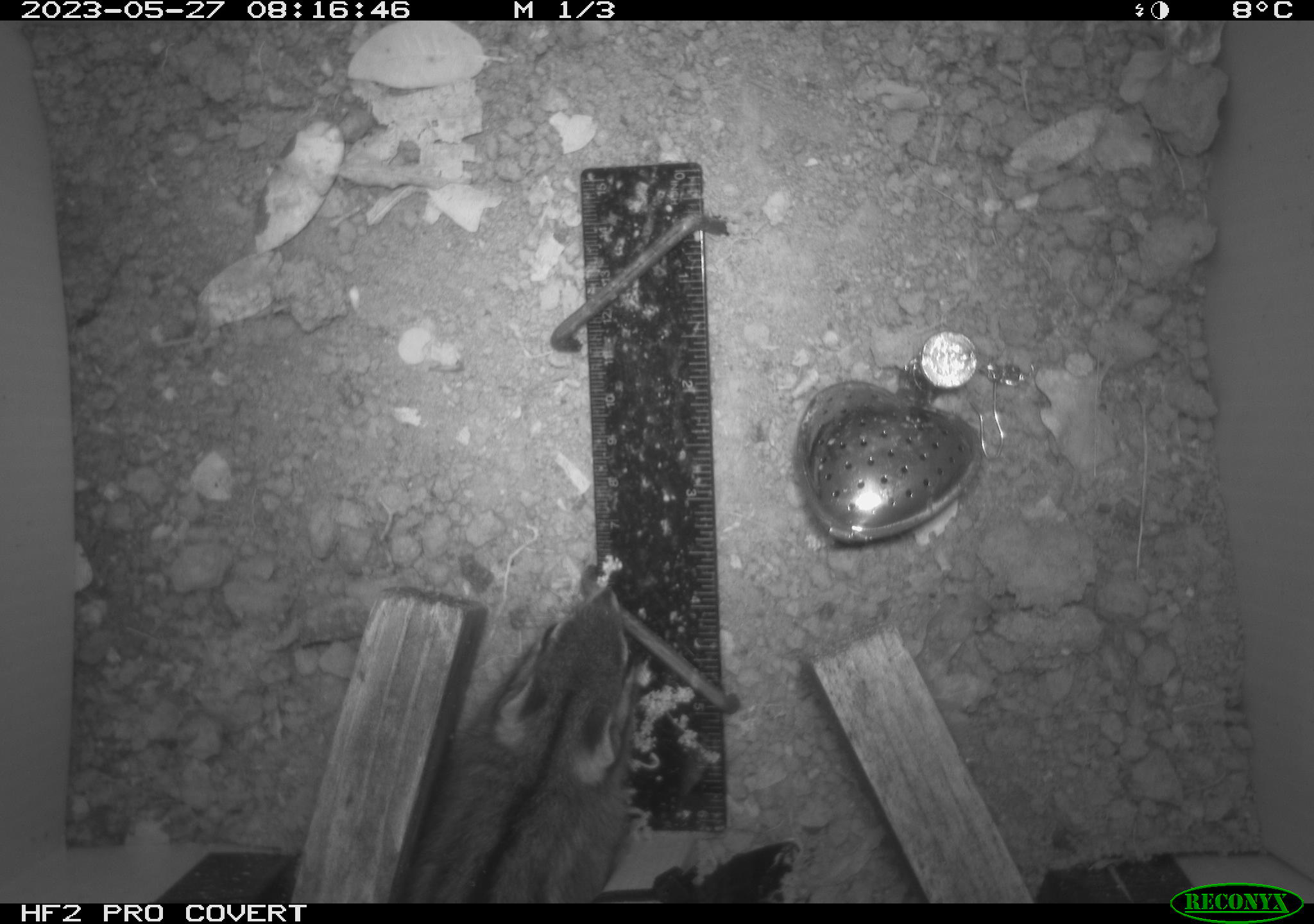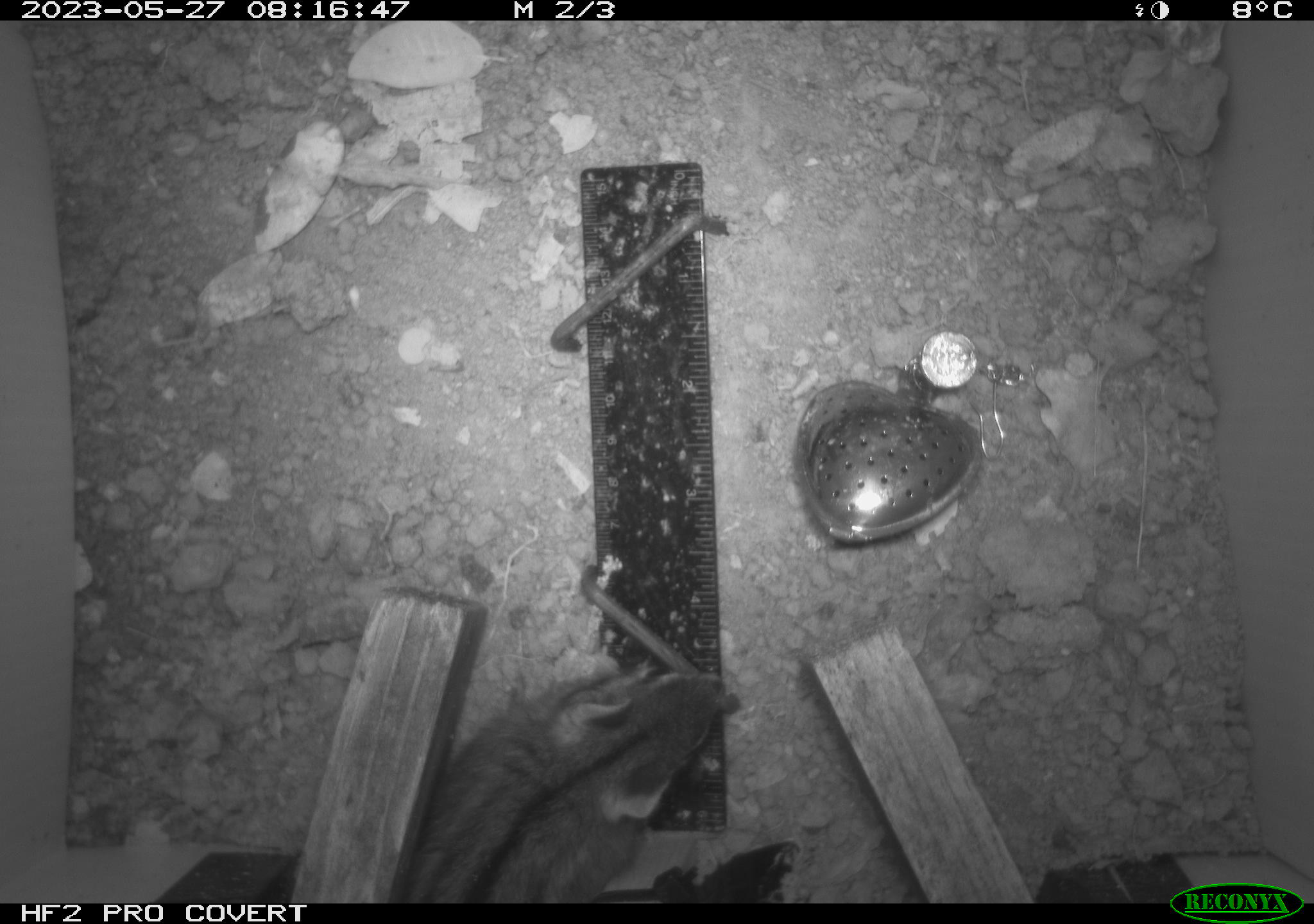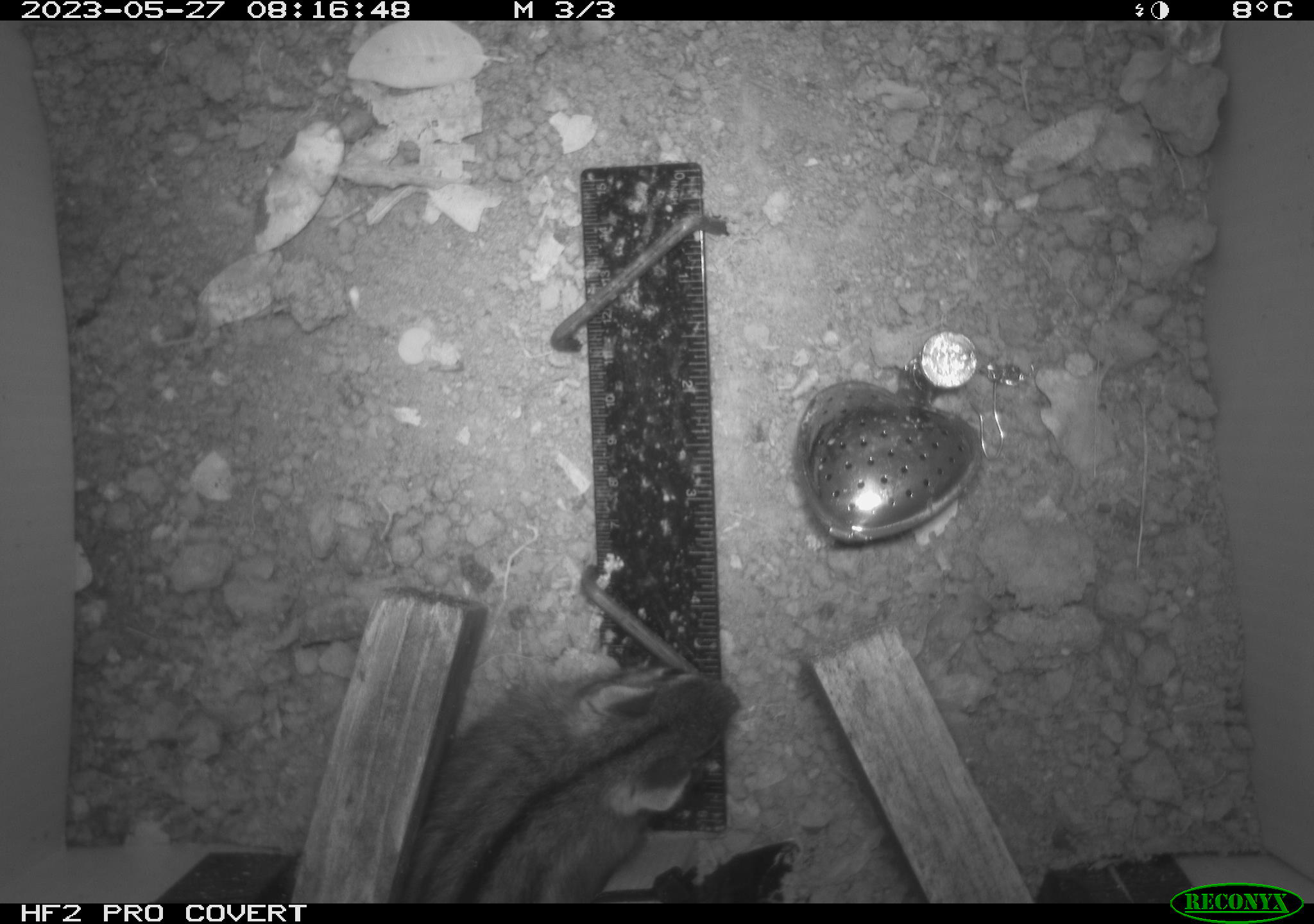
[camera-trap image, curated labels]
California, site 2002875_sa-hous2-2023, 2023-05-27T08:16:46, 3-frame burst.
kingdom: Animalia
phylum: Chordata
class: Mammalia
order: Rodentia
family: Sciuridae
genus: Neotamias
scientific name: Neotamias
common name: western chipmunks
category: neotamias species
Neotamias species (western chipmunks) (Neotamias).